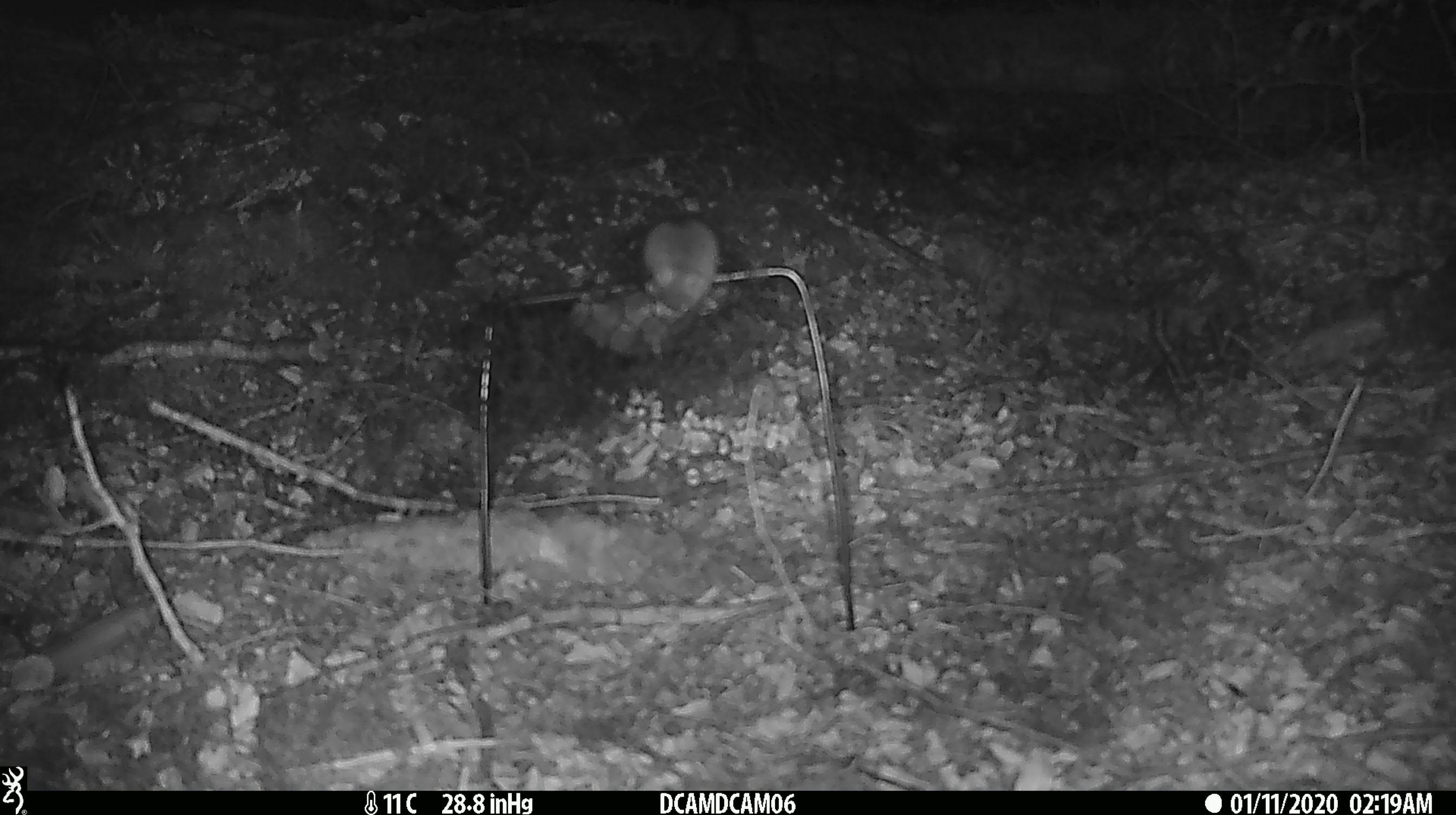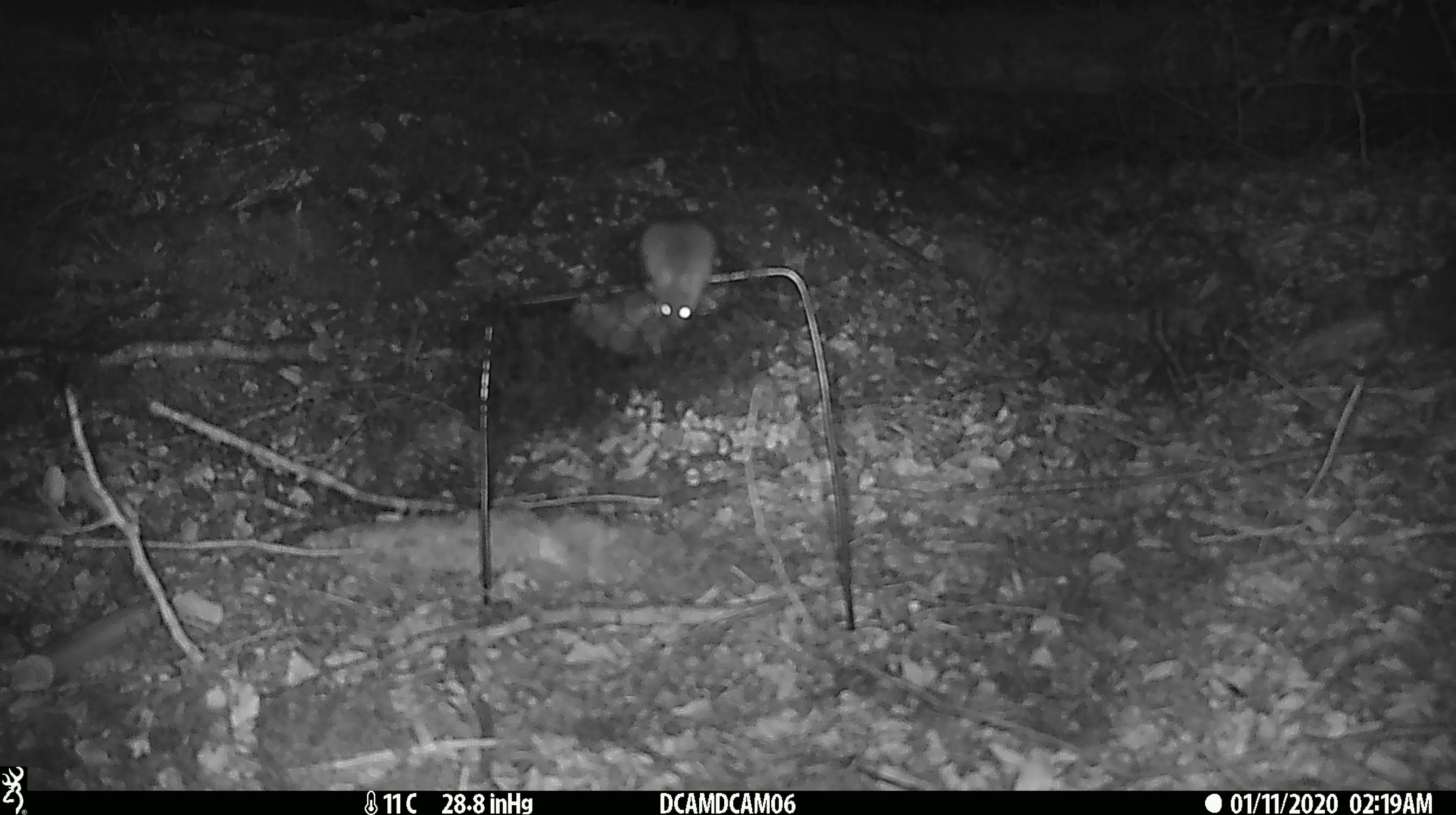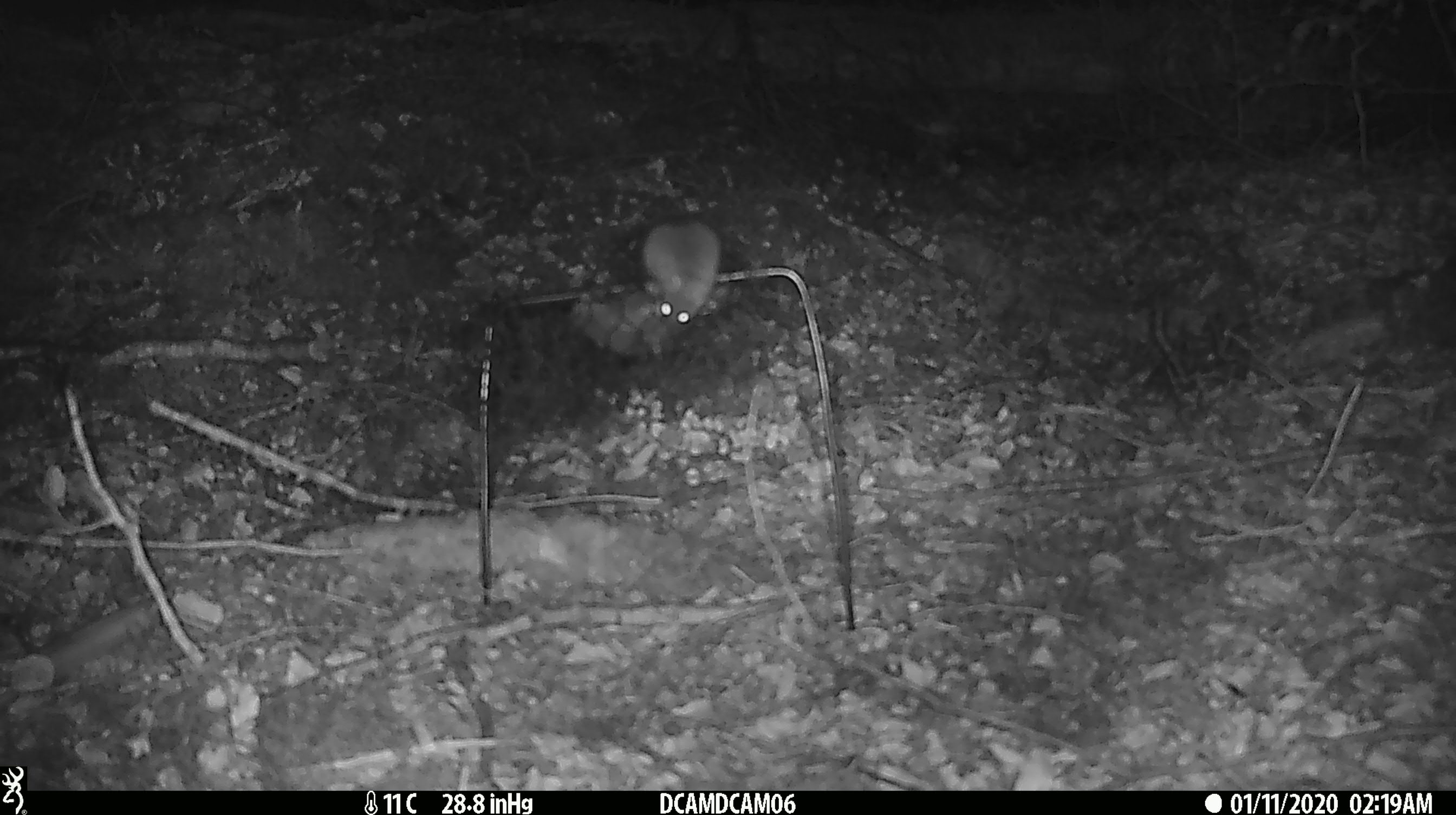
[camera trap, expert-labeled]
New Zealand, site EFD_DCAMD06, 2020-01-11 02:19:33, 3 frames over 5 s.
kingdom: Animalia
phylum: Chordata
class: Mammalia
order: Rodentia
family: Muridae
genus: Mus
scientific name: Mus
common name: mouse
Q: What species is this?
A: Mouse (Mus).